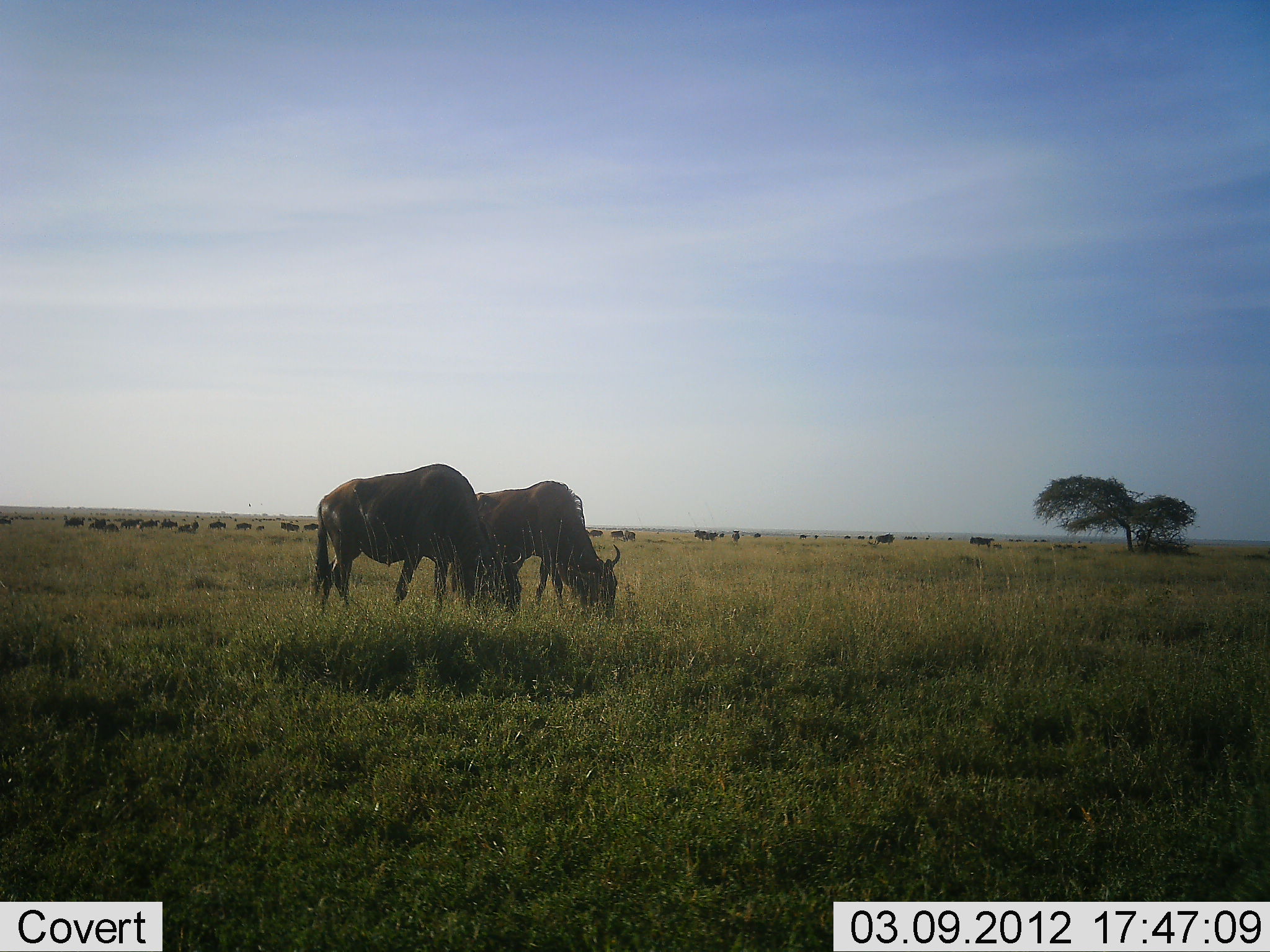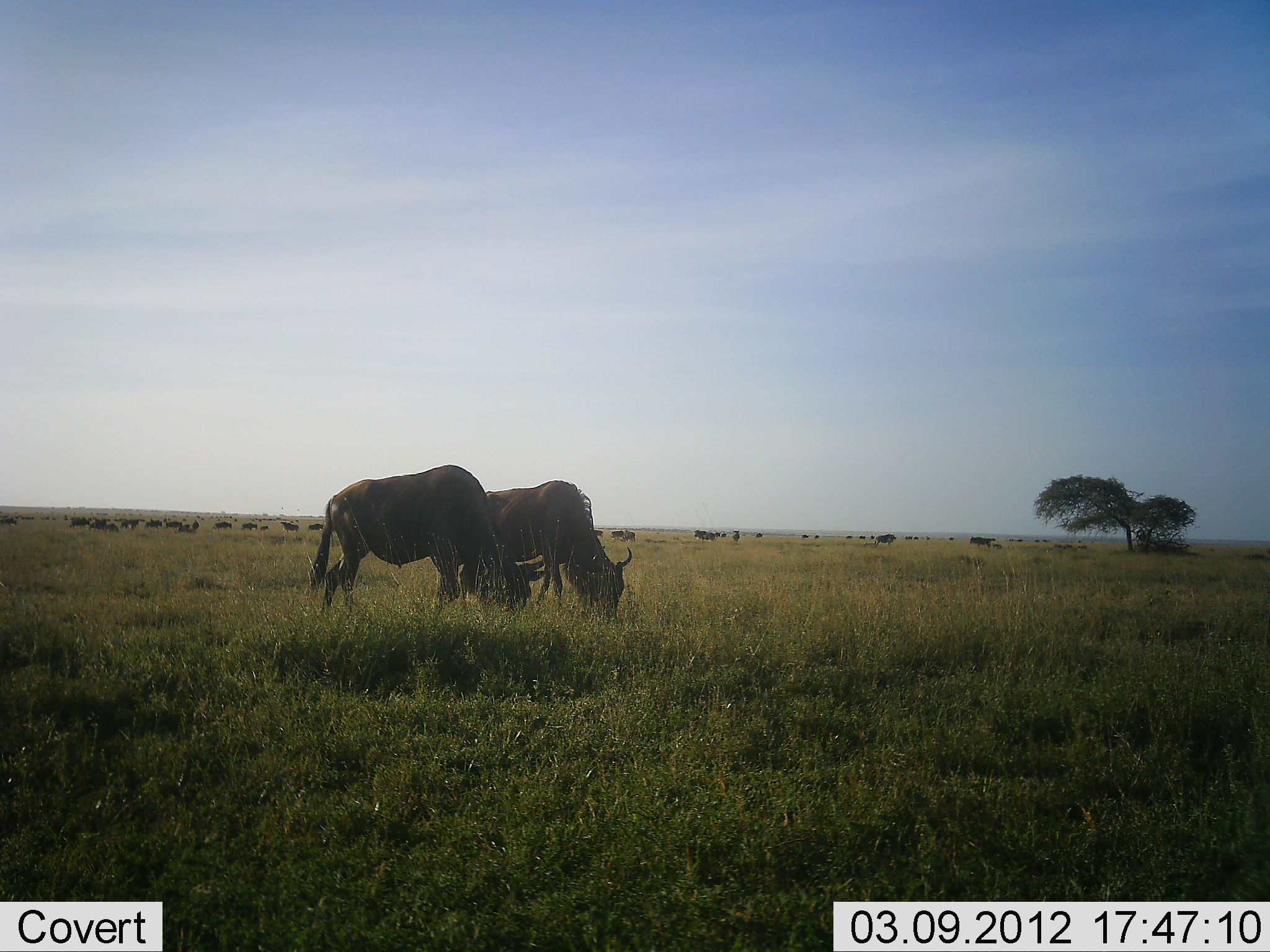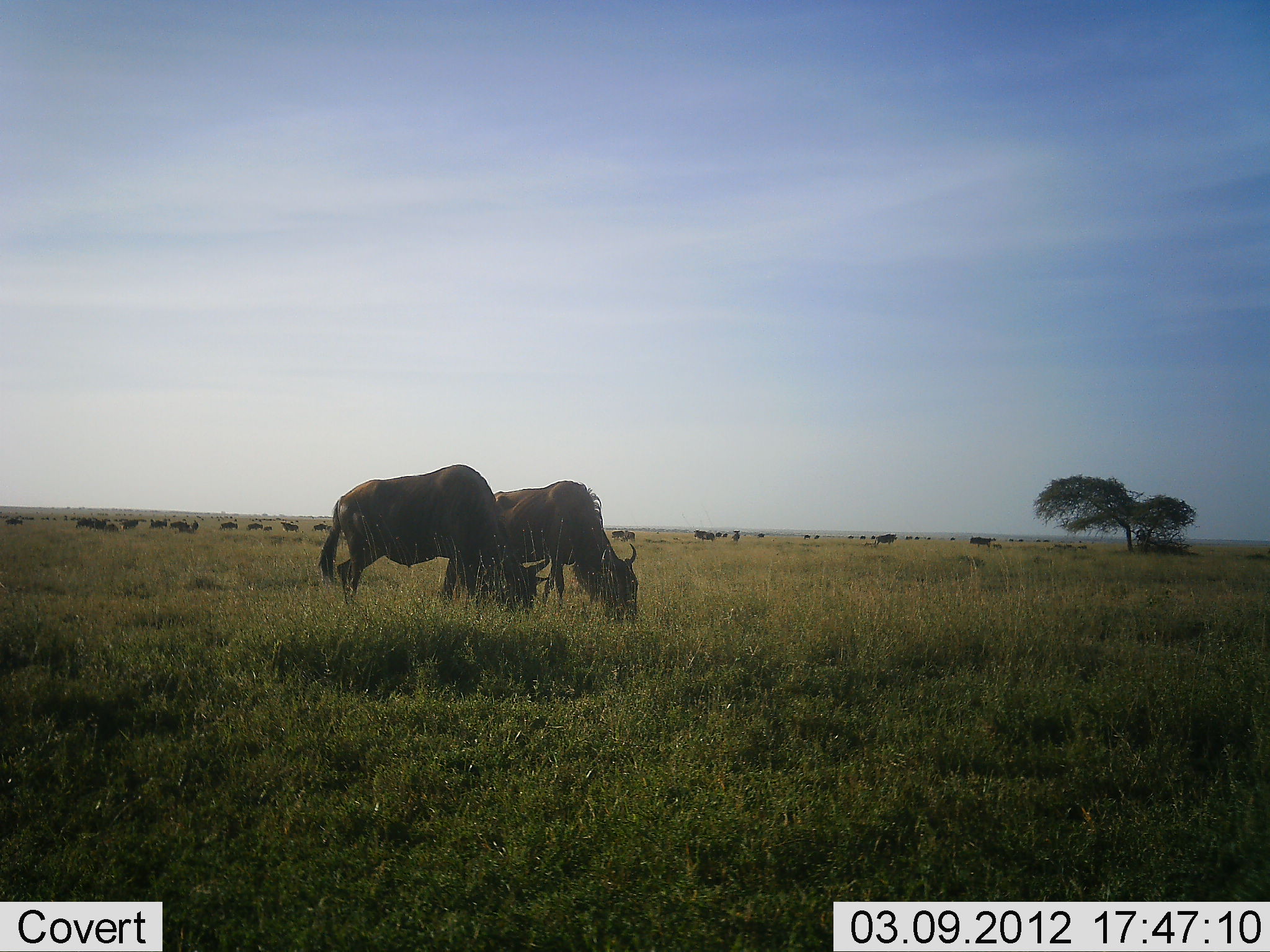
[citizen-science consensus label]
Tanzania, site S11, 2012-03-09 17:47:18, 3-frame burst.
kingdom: Animalia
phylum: Chordata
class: Mammalia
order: Artiodactyla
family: Bovidae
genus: Connochaetes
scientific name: Connochaetes taurinus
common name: blue wildebeest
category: wildebeest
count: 11-50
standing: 44%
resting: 6%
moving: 22%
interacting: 0%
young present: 0%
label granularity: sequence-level